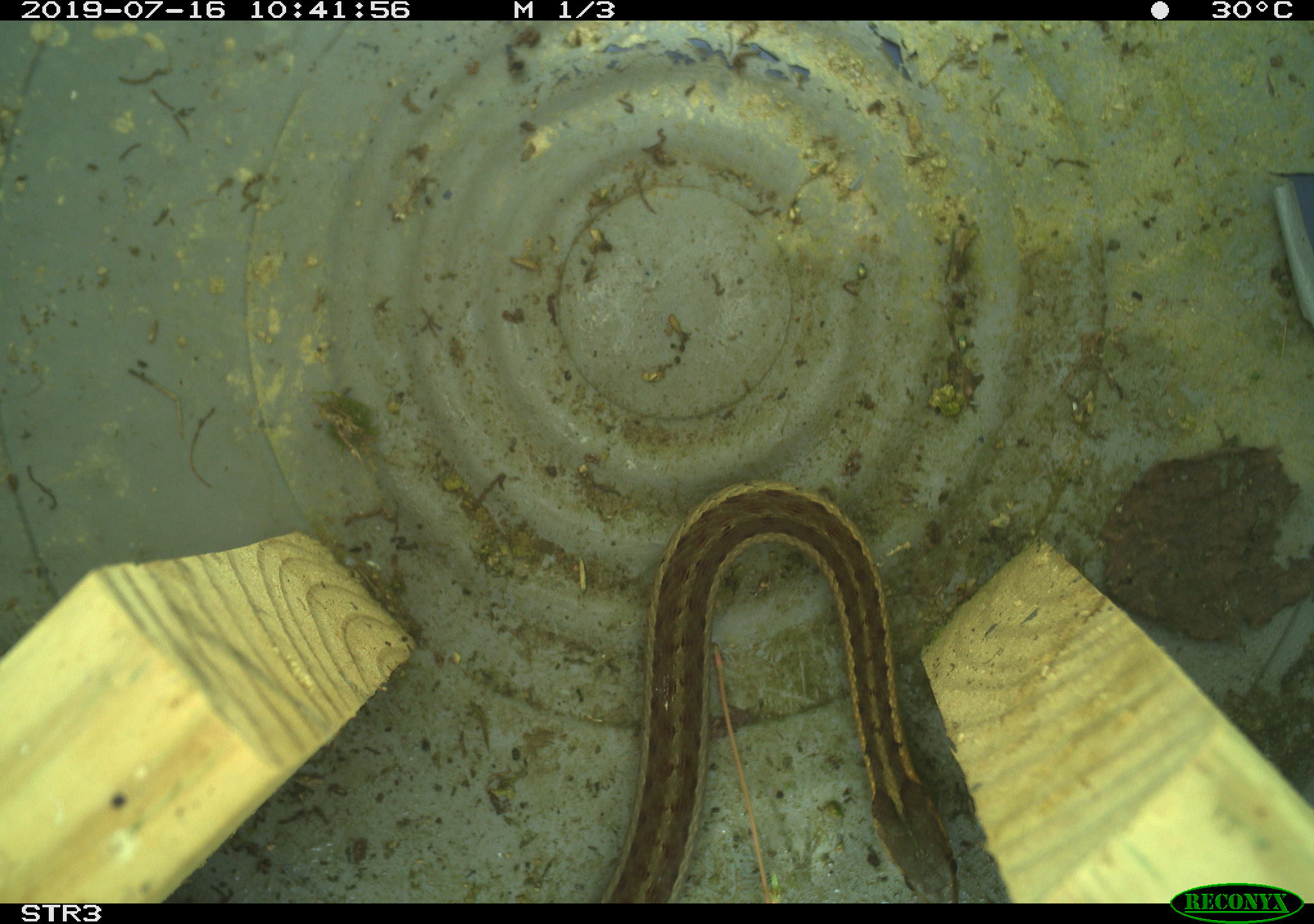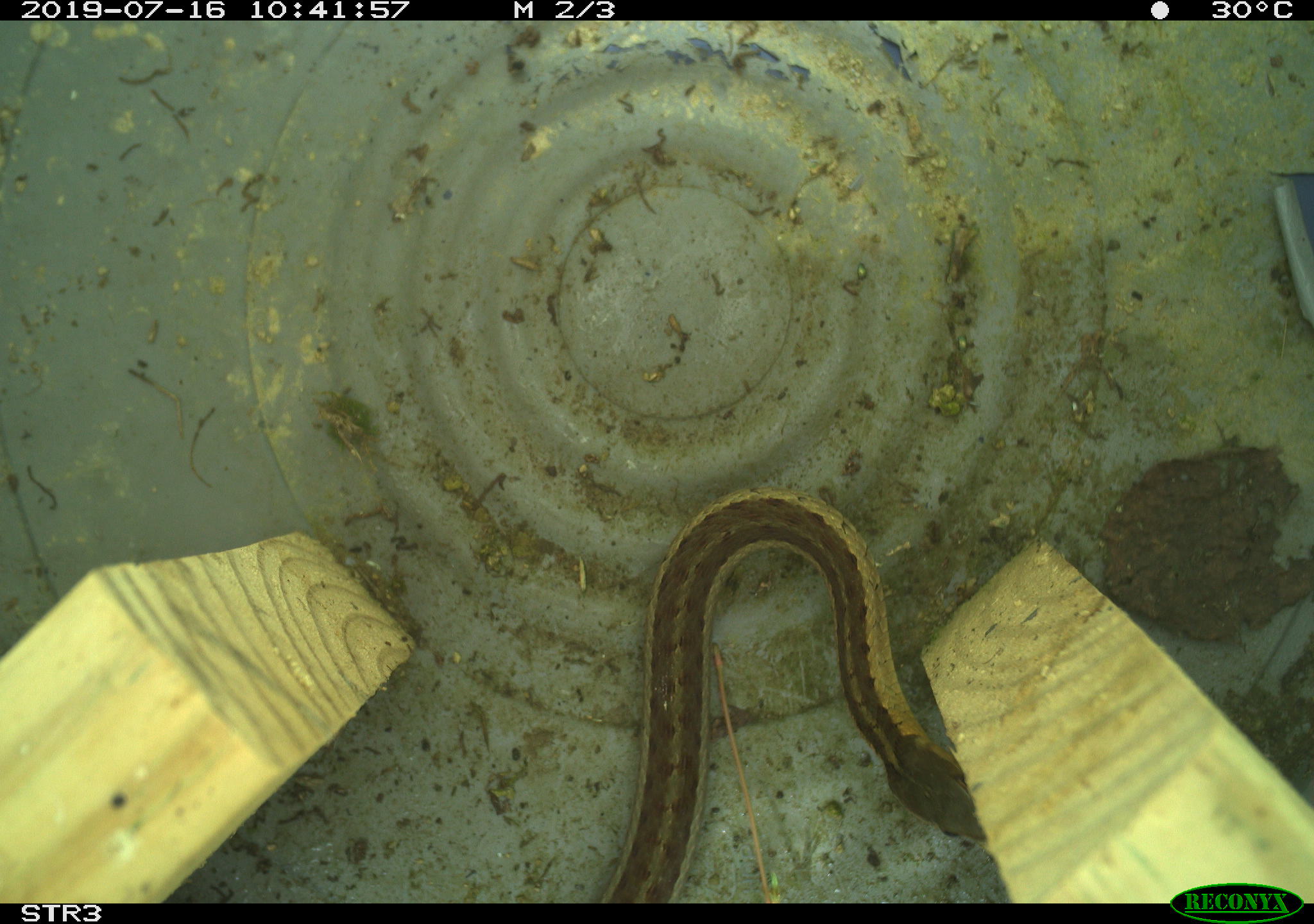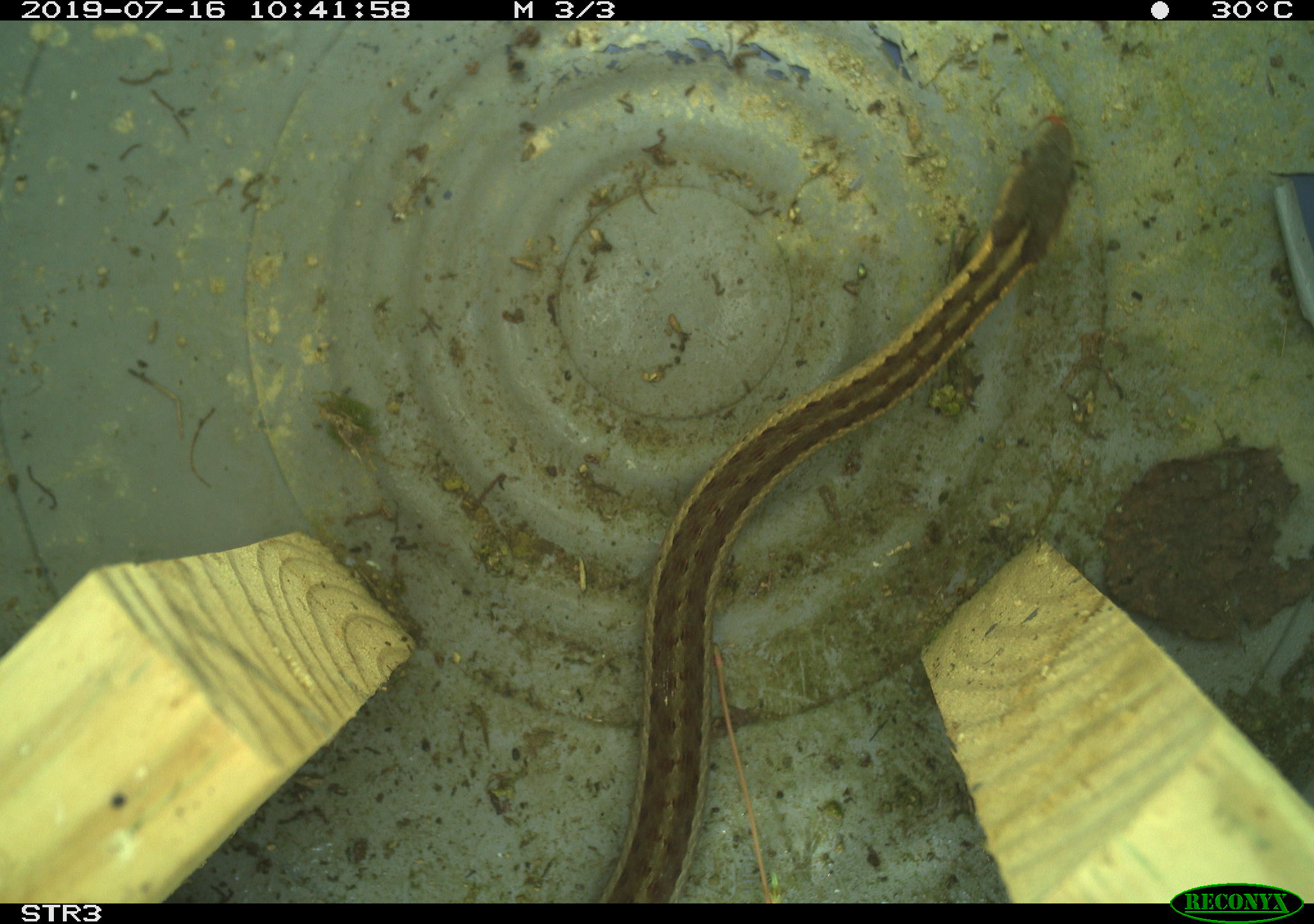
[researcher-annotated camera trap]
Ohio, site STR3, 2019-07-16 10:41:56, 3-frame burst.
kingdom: Animalia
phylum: Chordata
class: Reptilia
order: Squamata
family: Colubridae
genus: Thamnophis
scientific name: Thamnophis sirtalis sirtalis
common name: eastern gartersnake